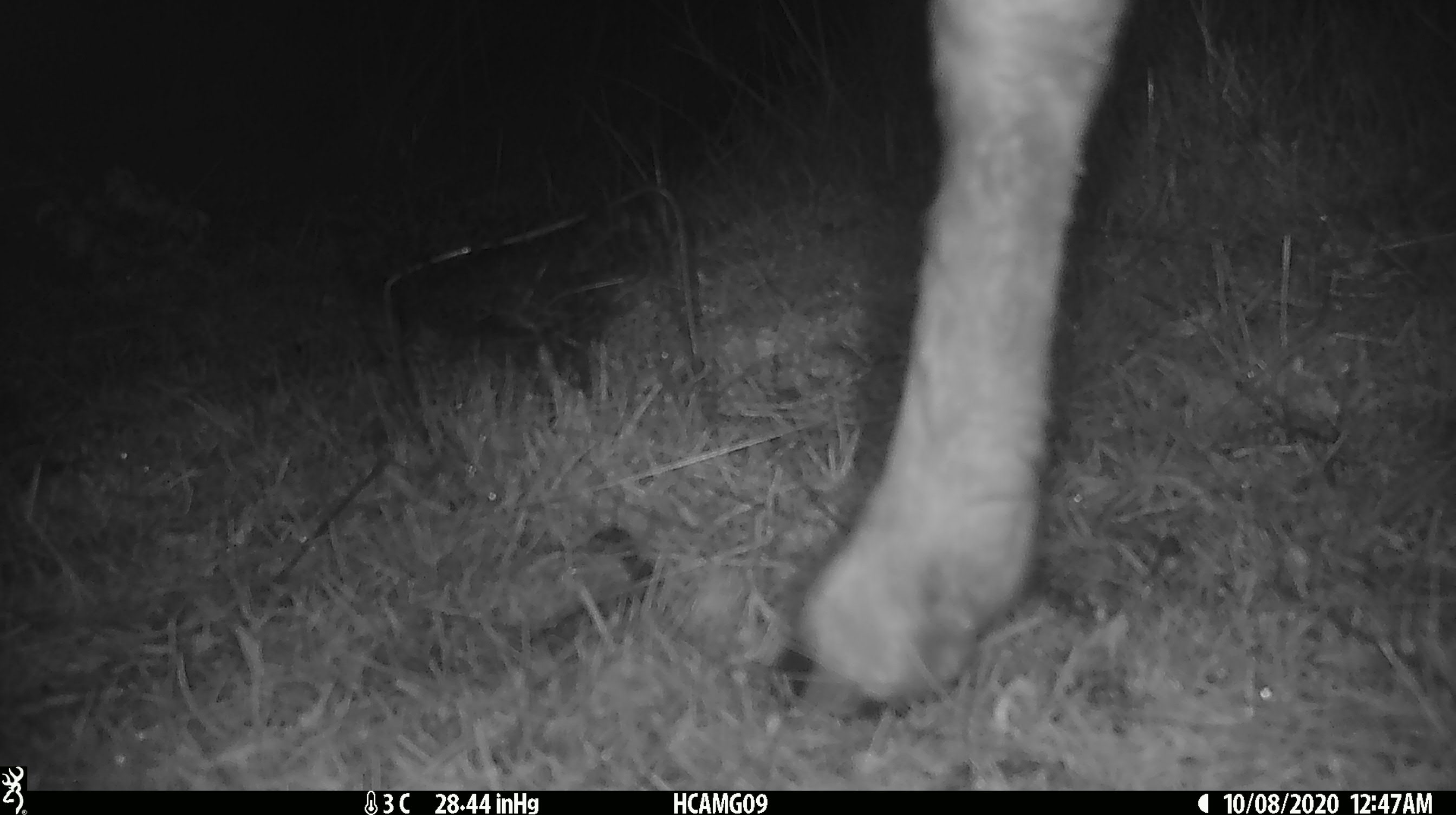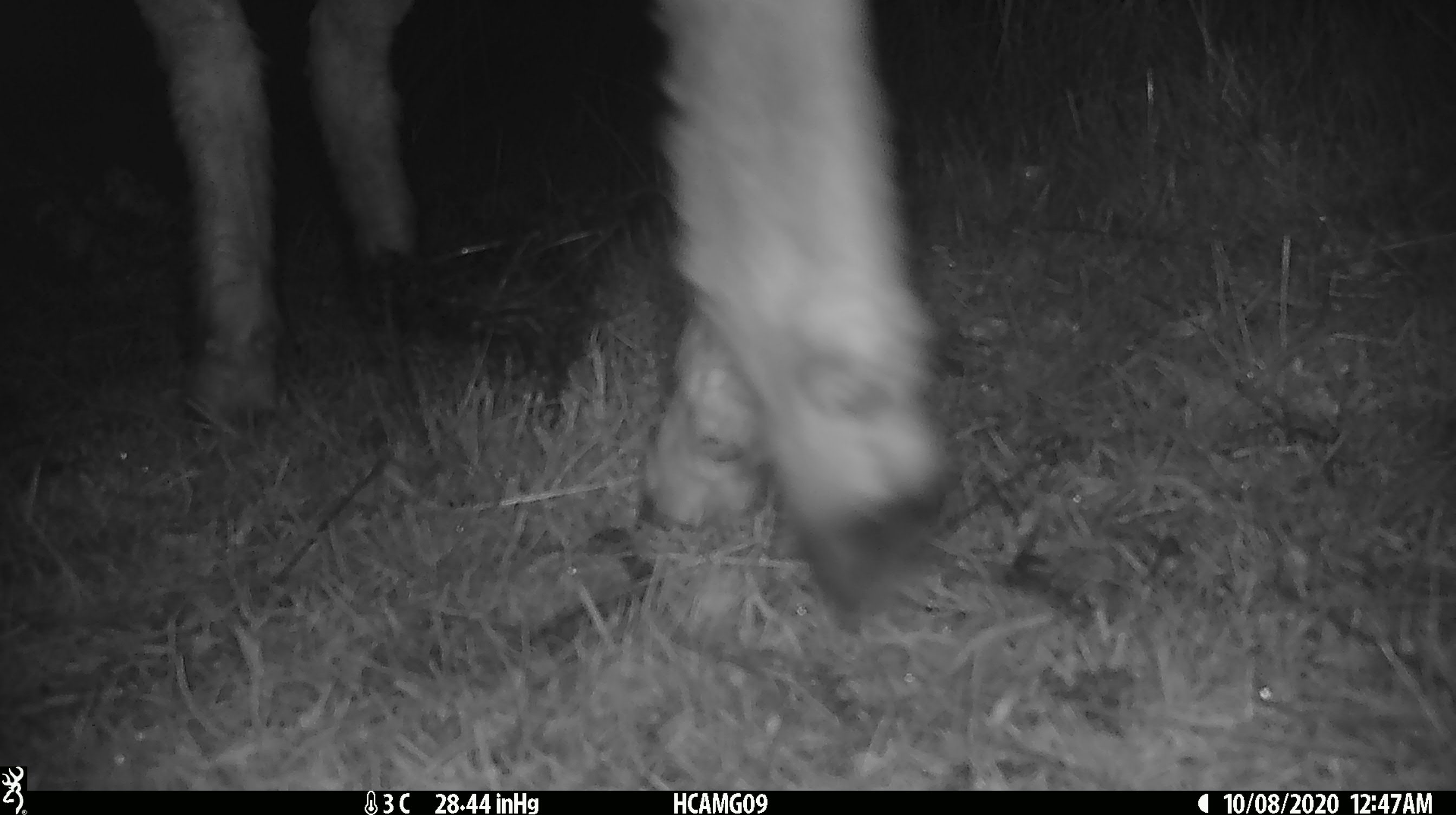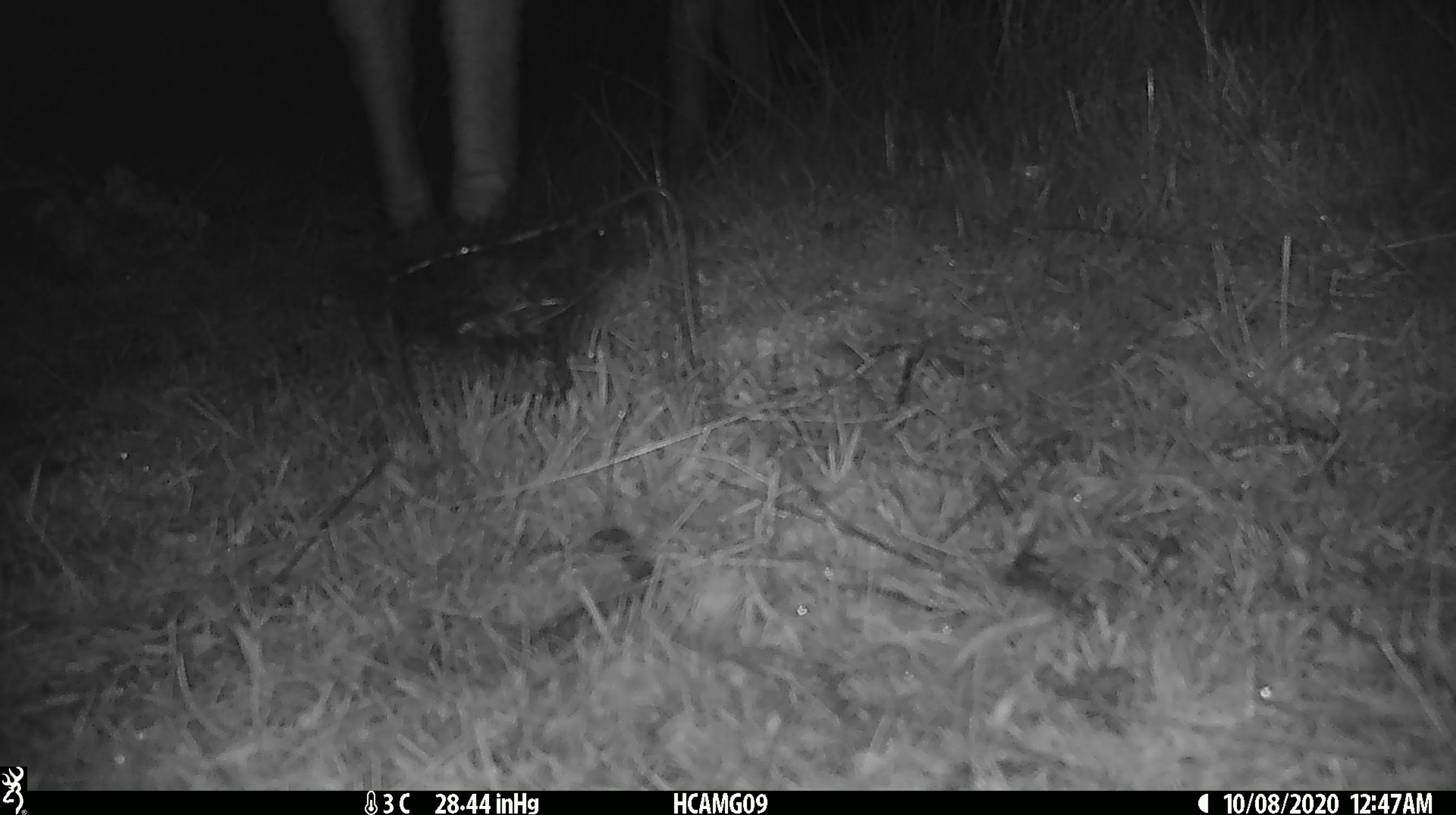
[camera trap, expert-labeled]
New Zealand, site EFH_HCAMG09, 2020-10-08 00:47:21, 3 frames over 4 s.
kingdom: Animalia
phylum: Chordata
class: Mammalia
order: Artiodactyla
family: Bovidae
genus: Ovis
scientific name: Ovis aries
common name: domestic sheep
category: sheep